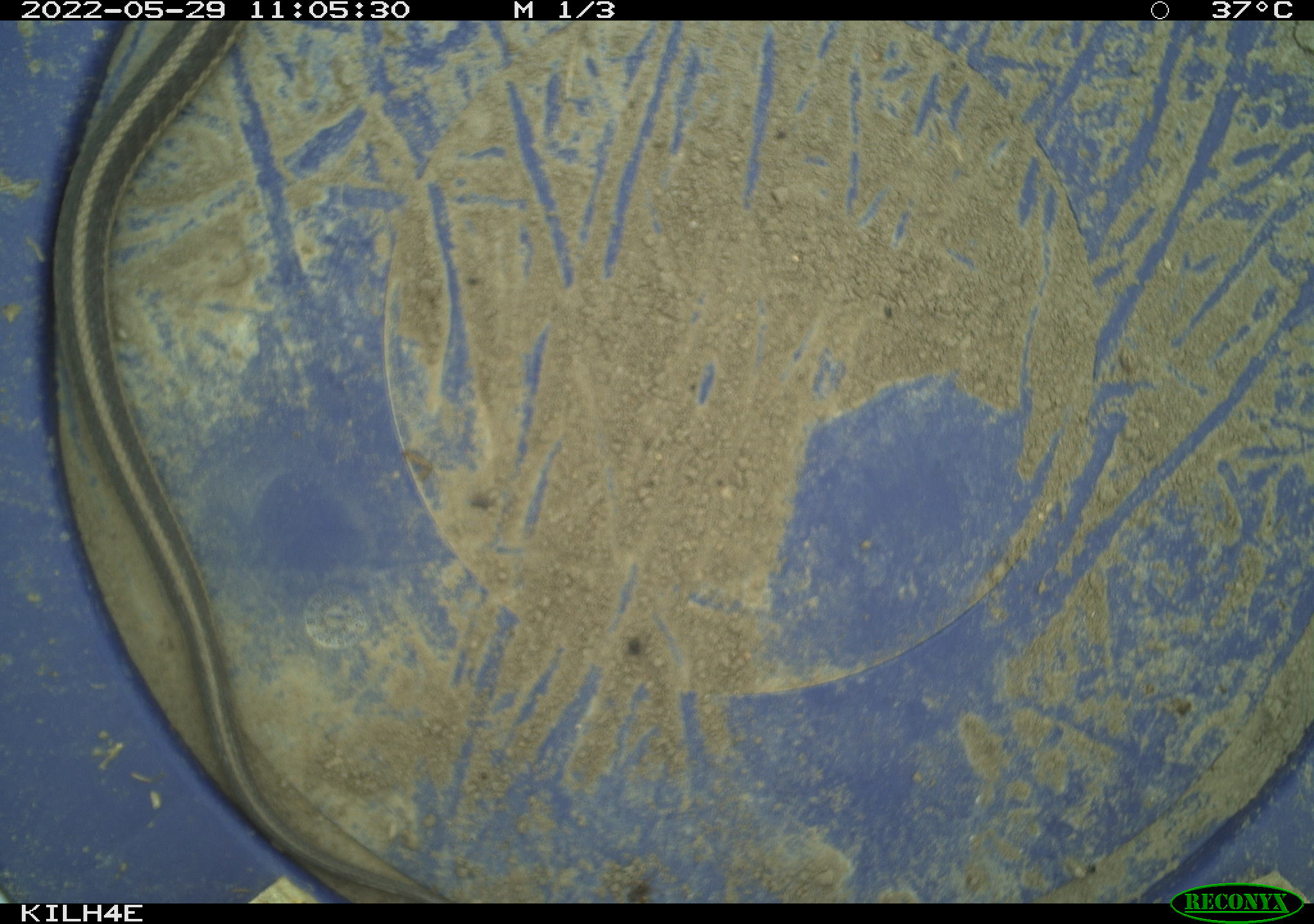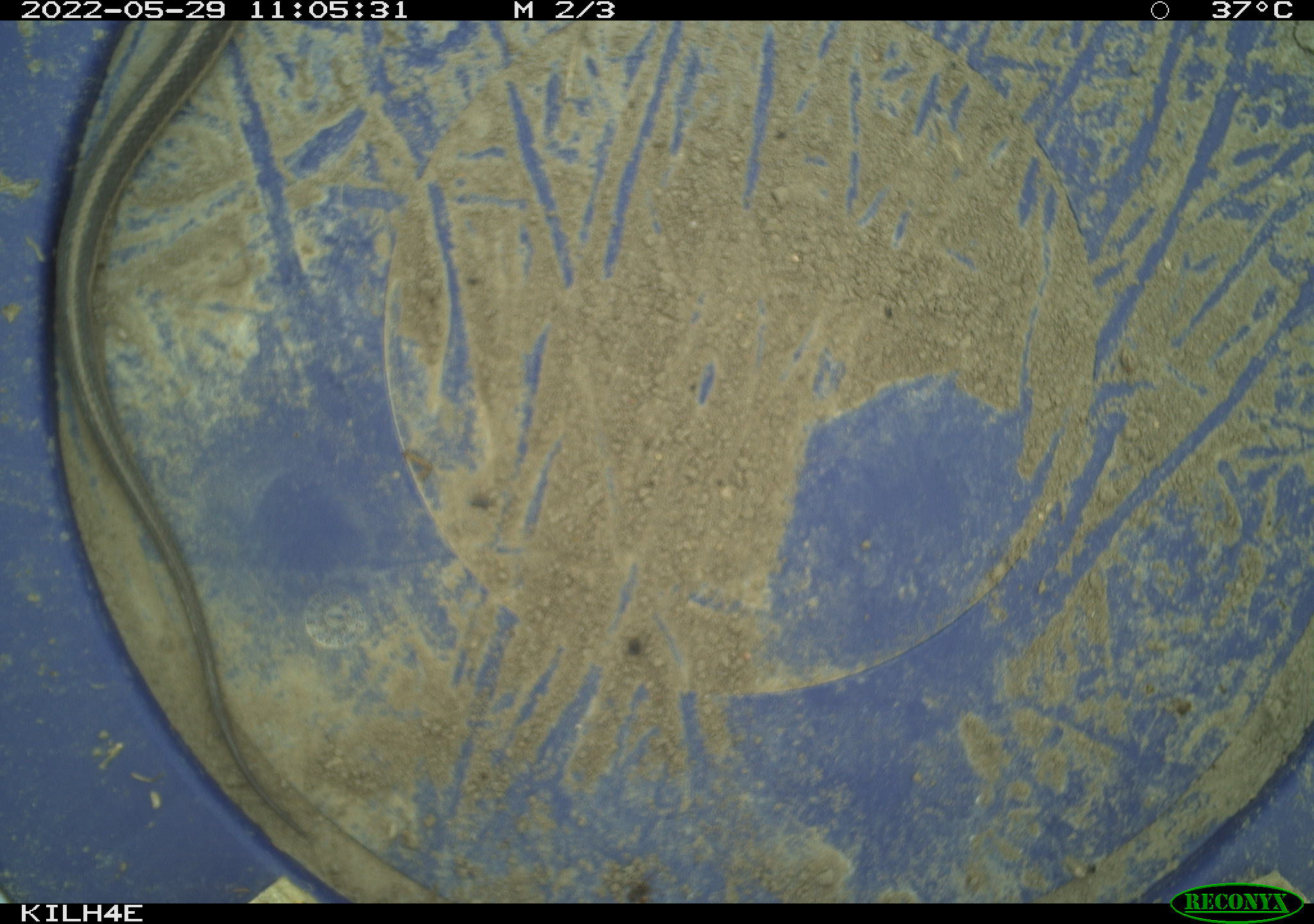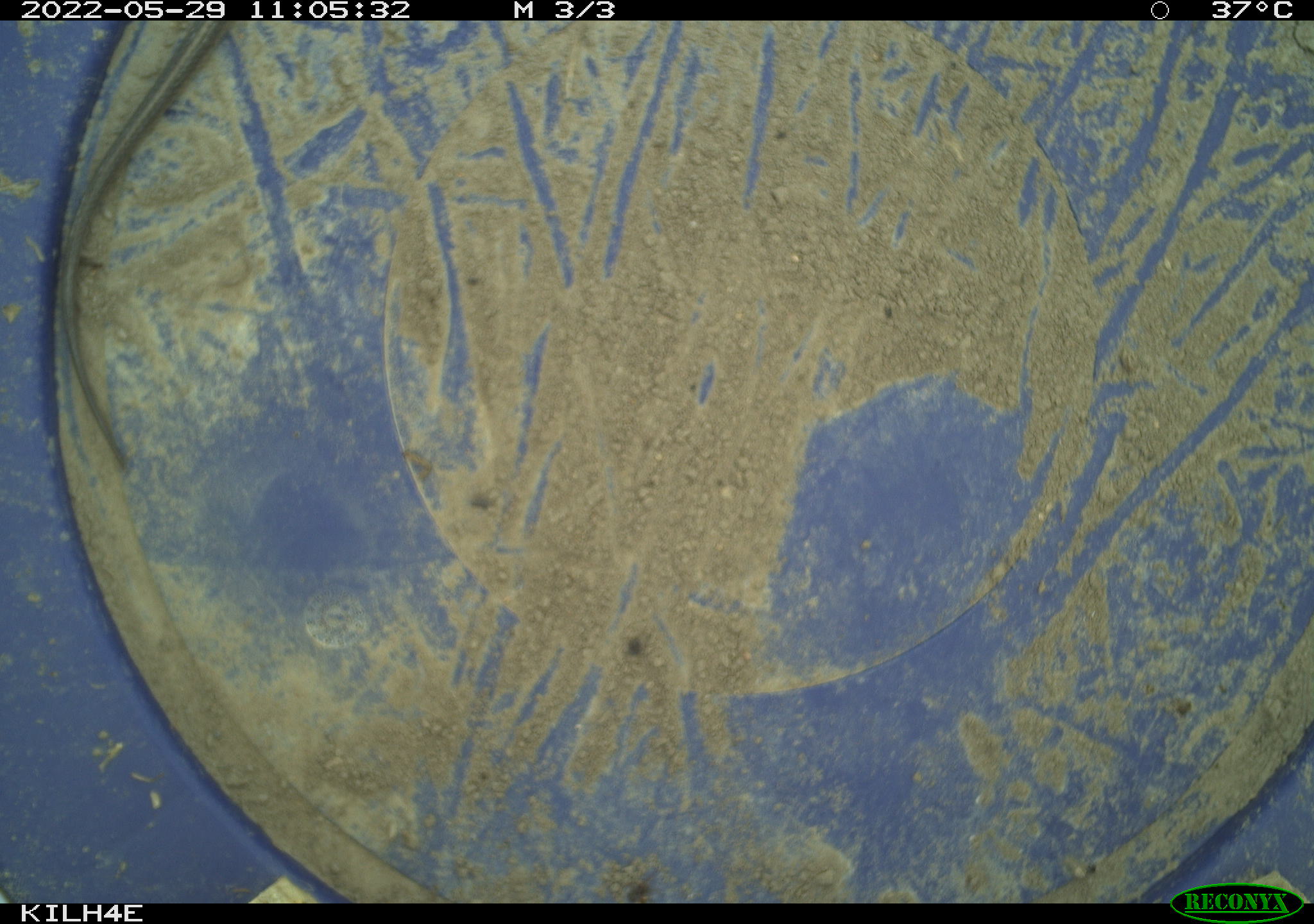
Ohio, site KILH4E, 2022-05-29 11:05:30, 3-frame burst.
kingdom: Animalia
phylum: Chordata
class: Reptilia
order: Squamata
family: Colubridae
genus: Thamnophis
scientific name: Thamnophis sirtalis sirtalis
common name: eastern gartersnake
Eastern gartersnake (Thamnophis sirtalis sirtalis).